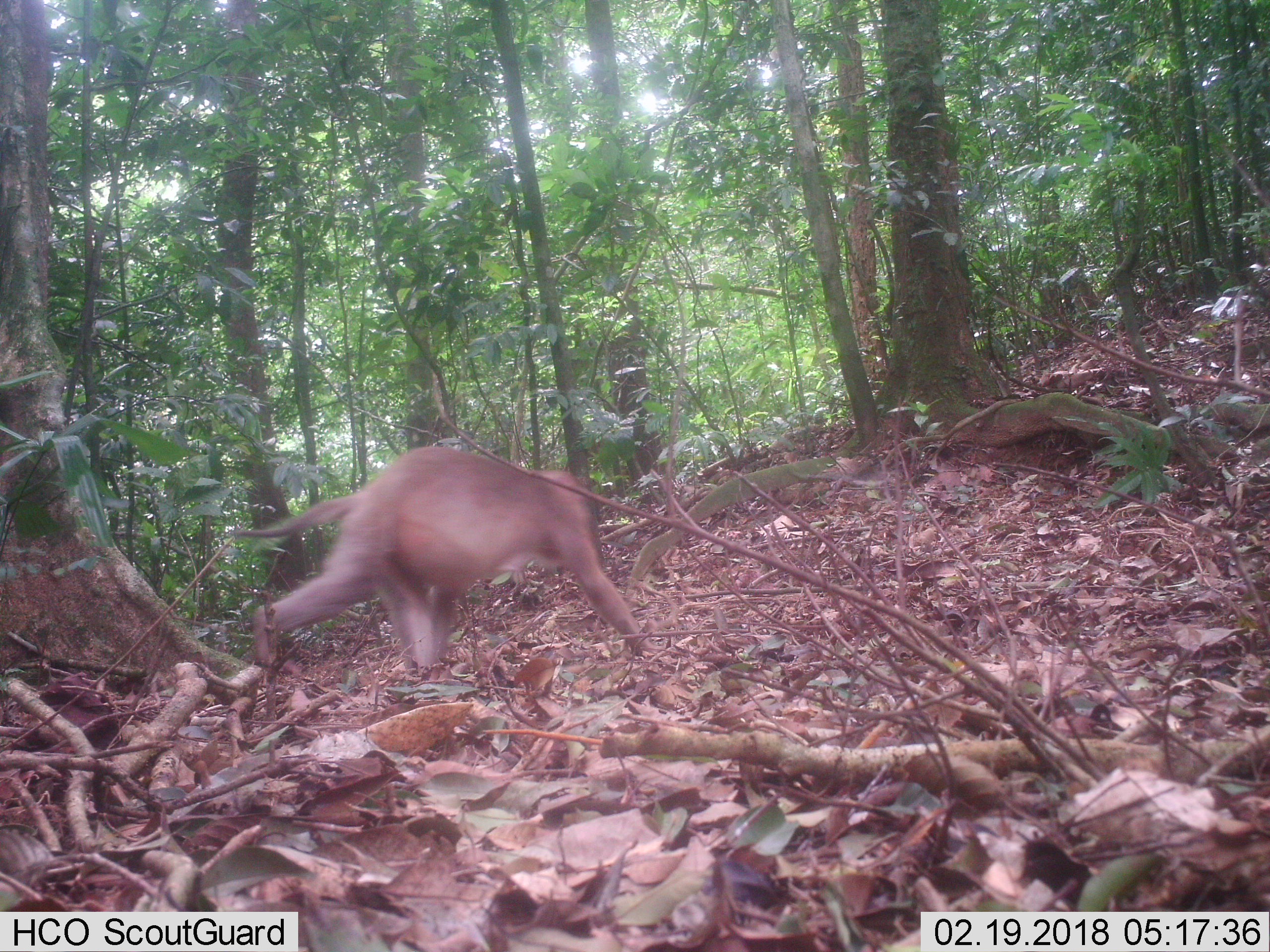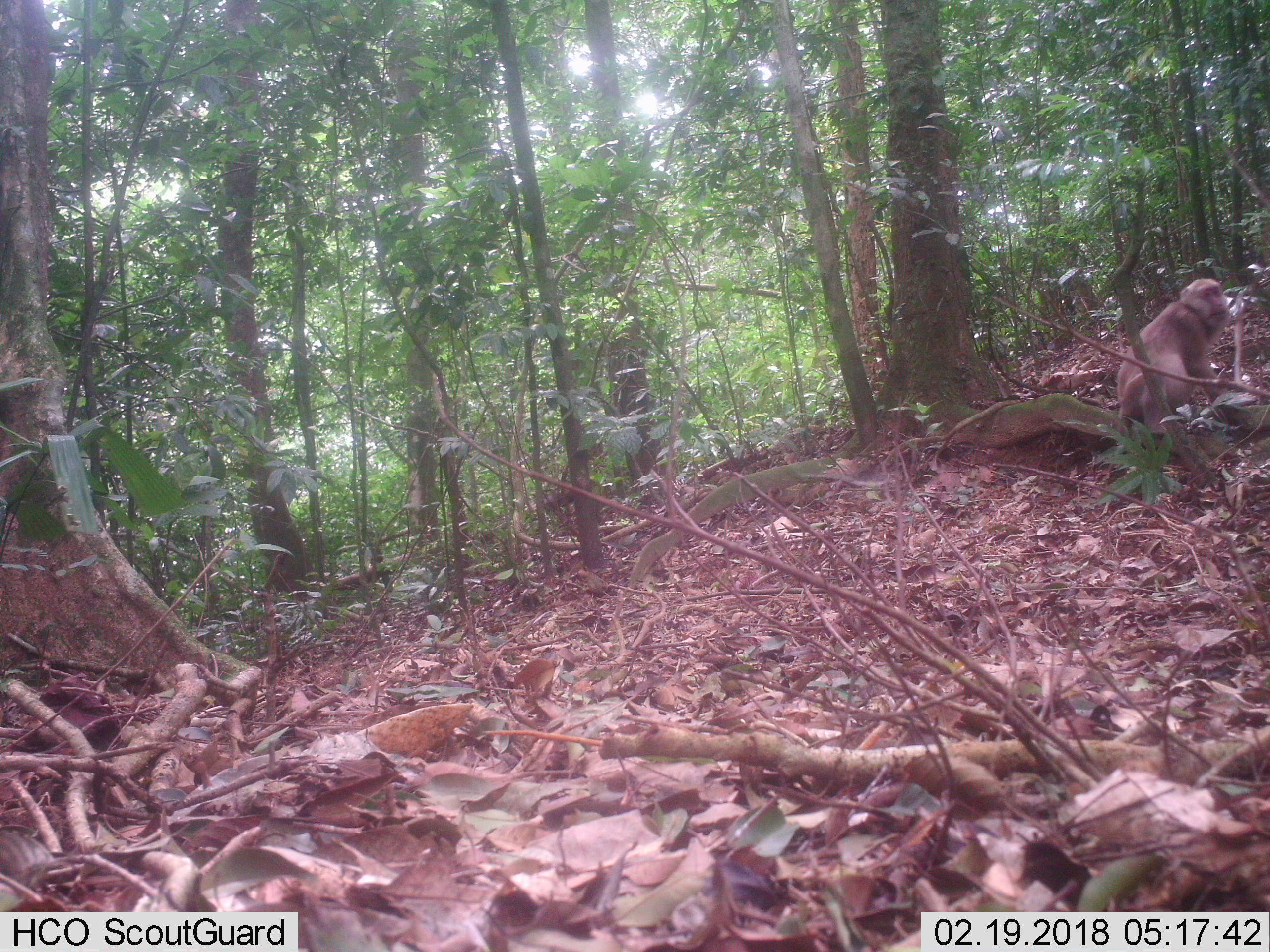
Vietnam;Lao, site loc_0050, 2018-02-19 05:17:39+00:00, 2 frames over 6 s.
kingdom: Animalia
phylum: Chordata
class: Mammalia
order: Primates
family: Cercopithecidae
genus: Macaca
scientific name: Macaca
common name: macaques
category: assam or rhesus macaque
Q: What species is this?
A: Assam or rhesus macaque (macaques) (Macaca).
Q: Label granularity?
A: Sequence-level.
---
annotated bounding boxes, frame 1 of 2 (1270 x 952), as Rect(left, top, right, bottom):
assam or rhesus macaque: Rect(231, 442, 649, 679)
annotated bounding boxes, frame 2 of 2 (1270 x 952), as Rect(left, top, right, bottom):
assam or rhesus macaque: Rect(1114, 277, 1232, 432)